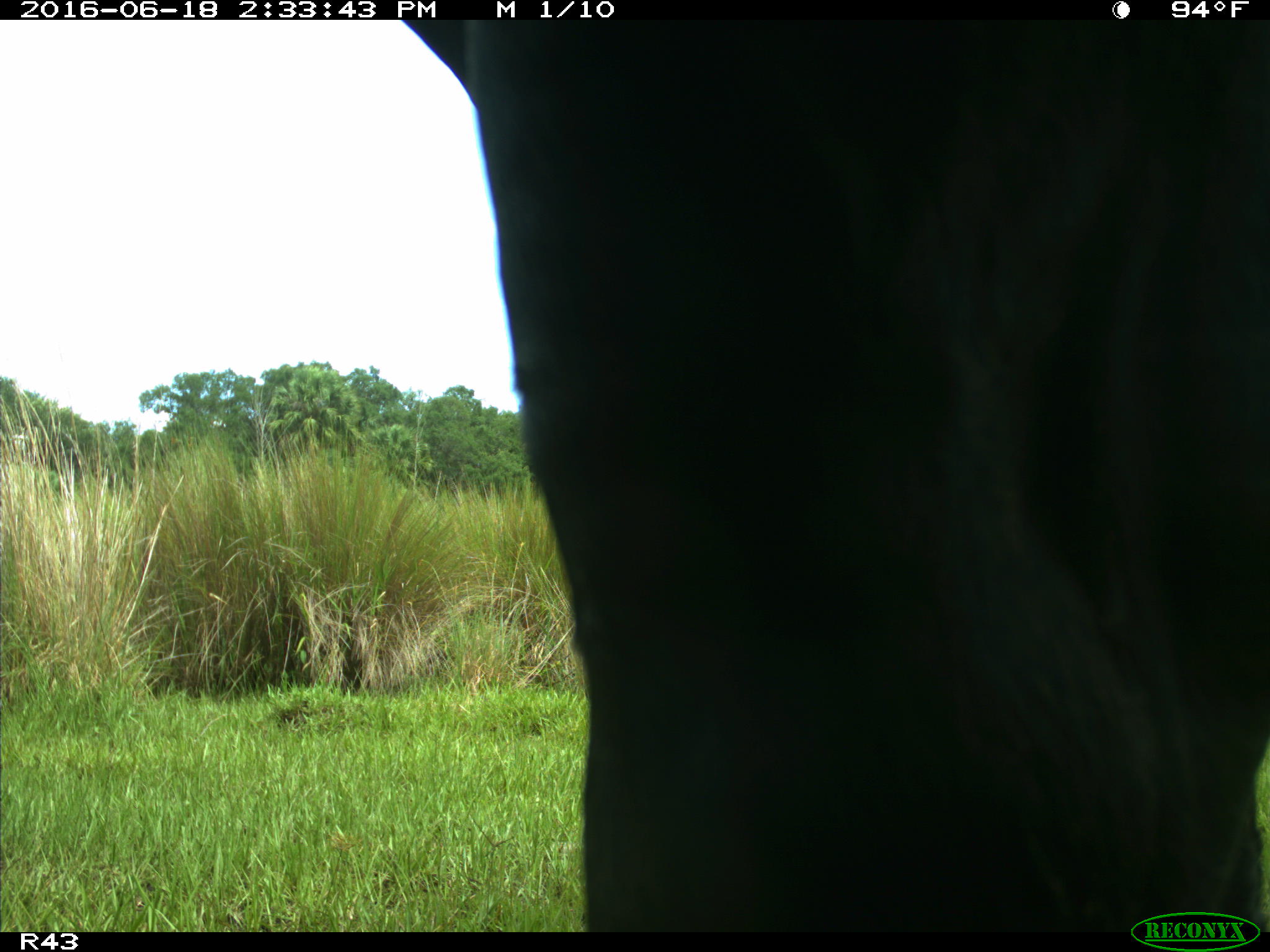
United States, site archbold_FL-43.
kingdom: Animalia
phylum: Chordata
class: Mammalia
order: Artiodactyla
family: Bovidae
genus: Bos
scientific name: Bos taurus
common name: domestic cow